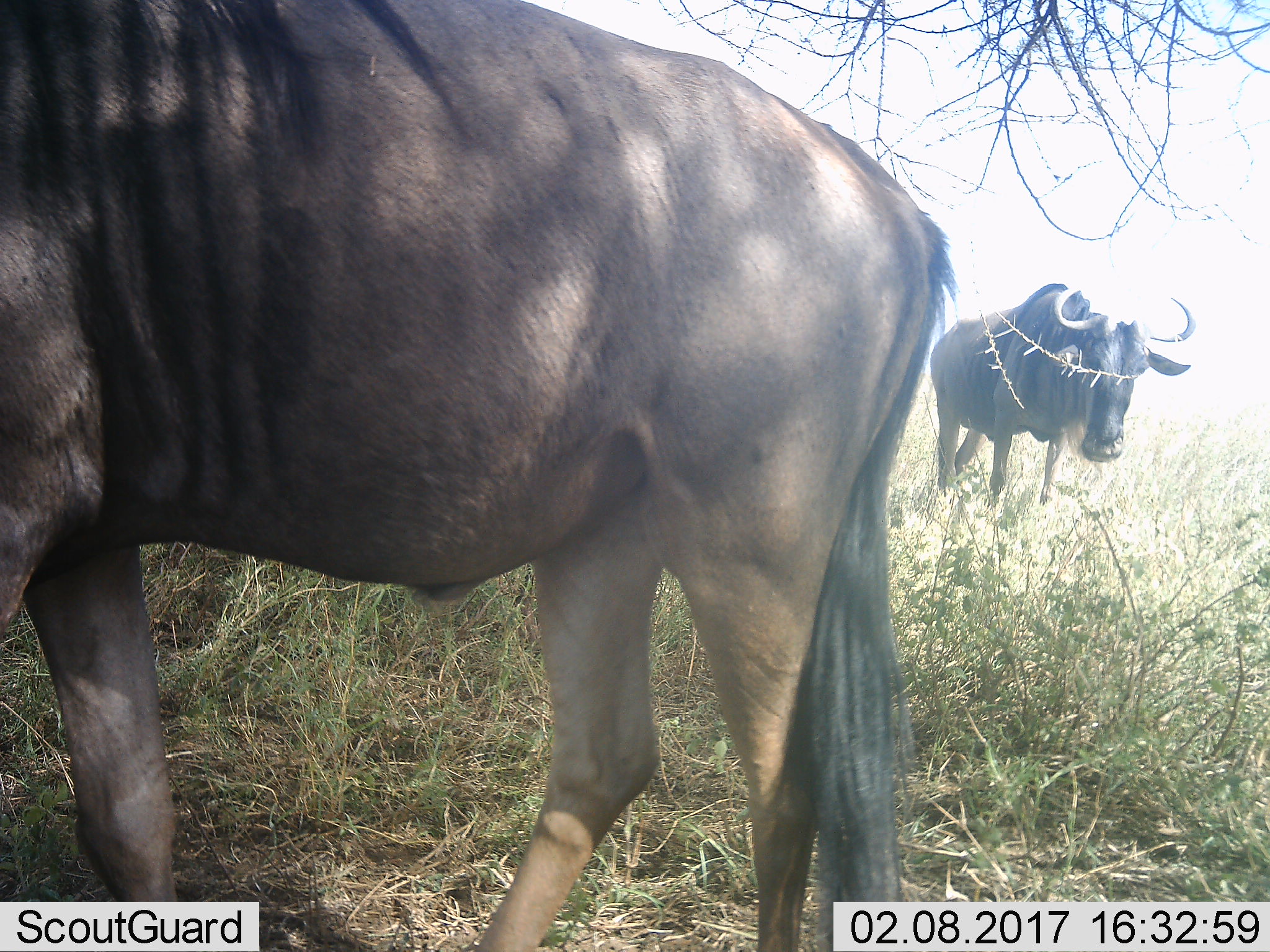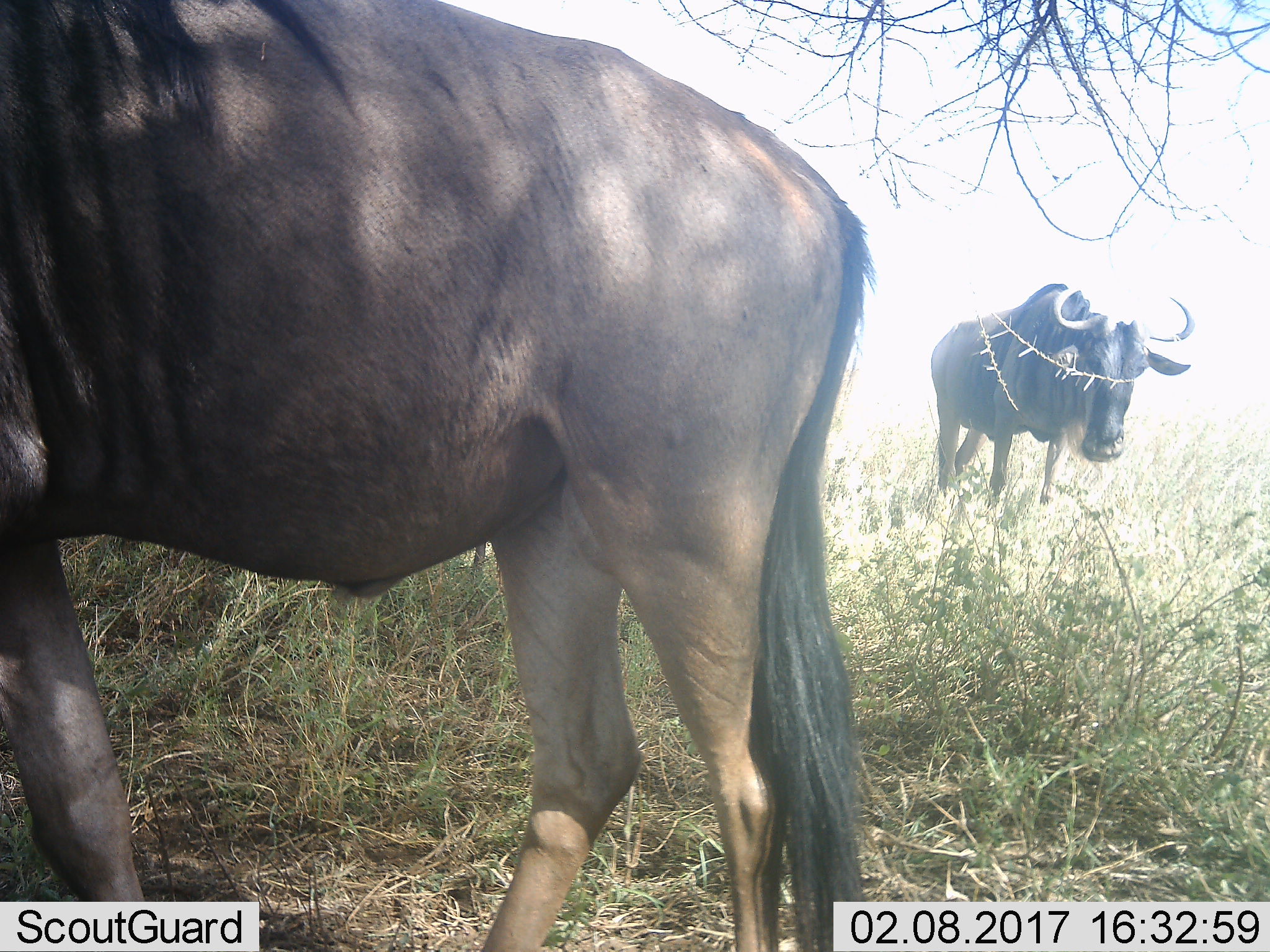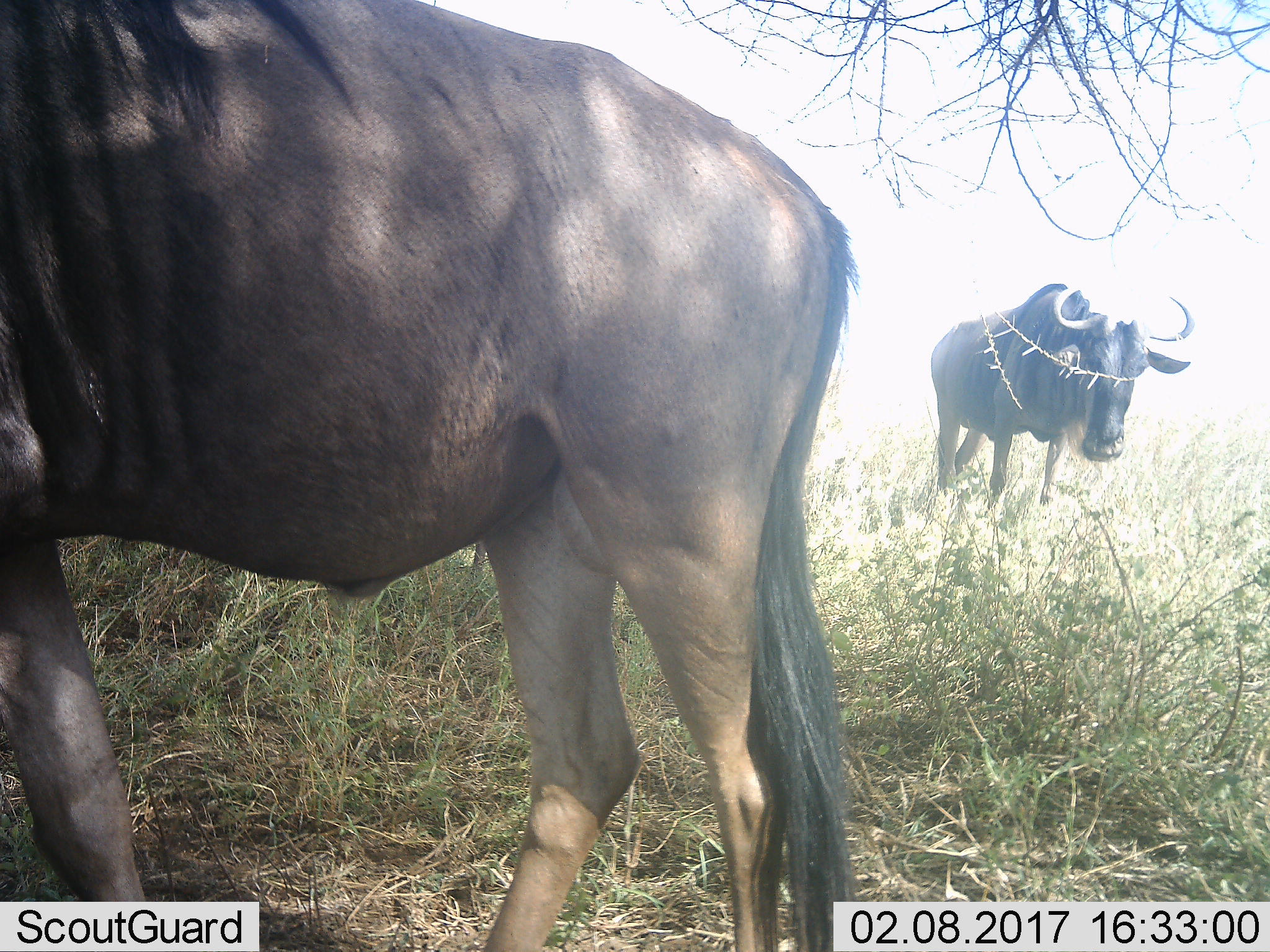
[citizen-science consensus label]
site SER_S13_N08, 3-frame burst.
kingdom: Animalia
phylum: Chordata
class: Mammalia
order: Artiodactyla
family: Bovidae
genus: Connochaetes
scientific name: Connochaetes taurinus taurinus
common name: blue wildebeest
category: wildebeestblue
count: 2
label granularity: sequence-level